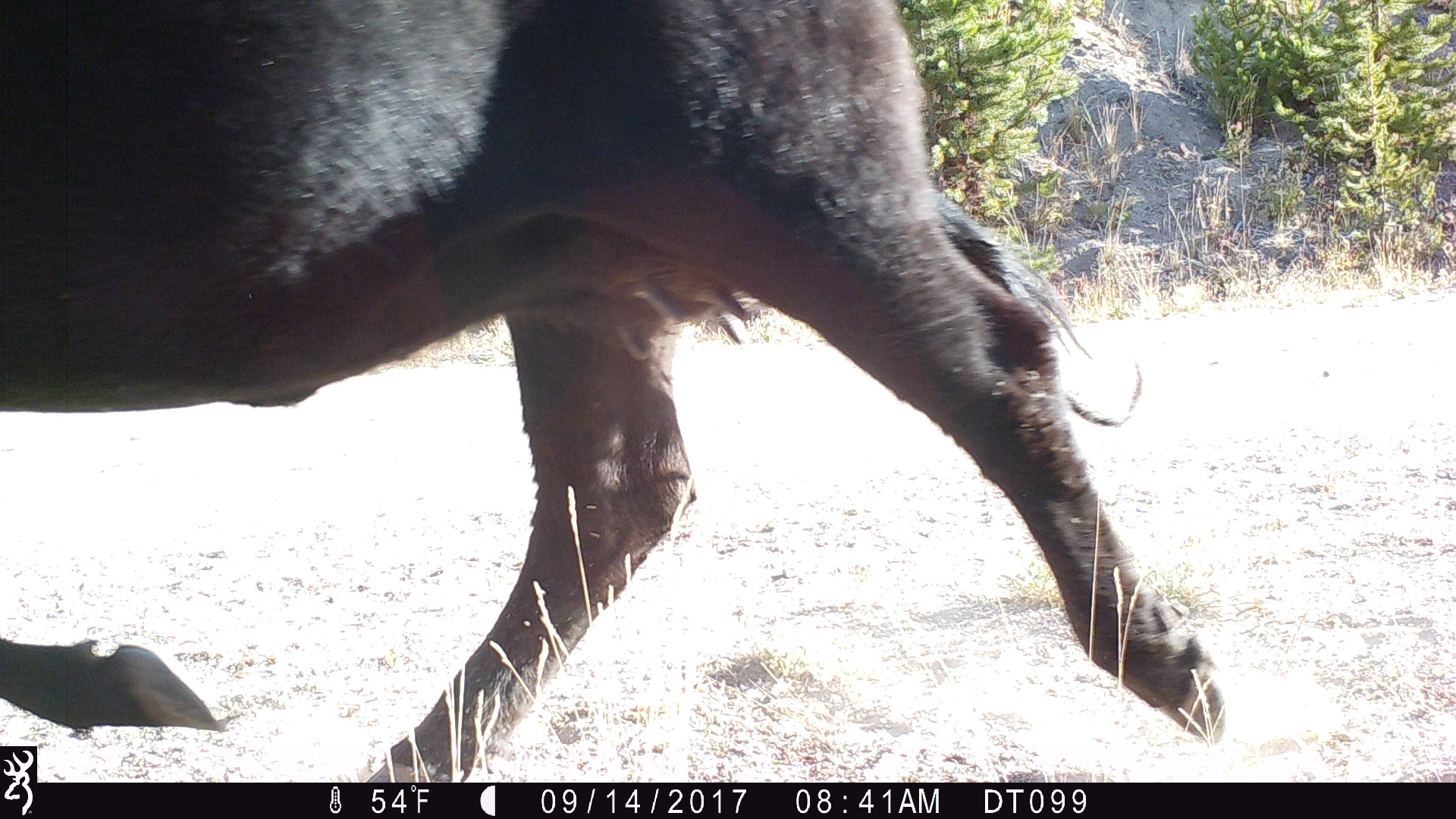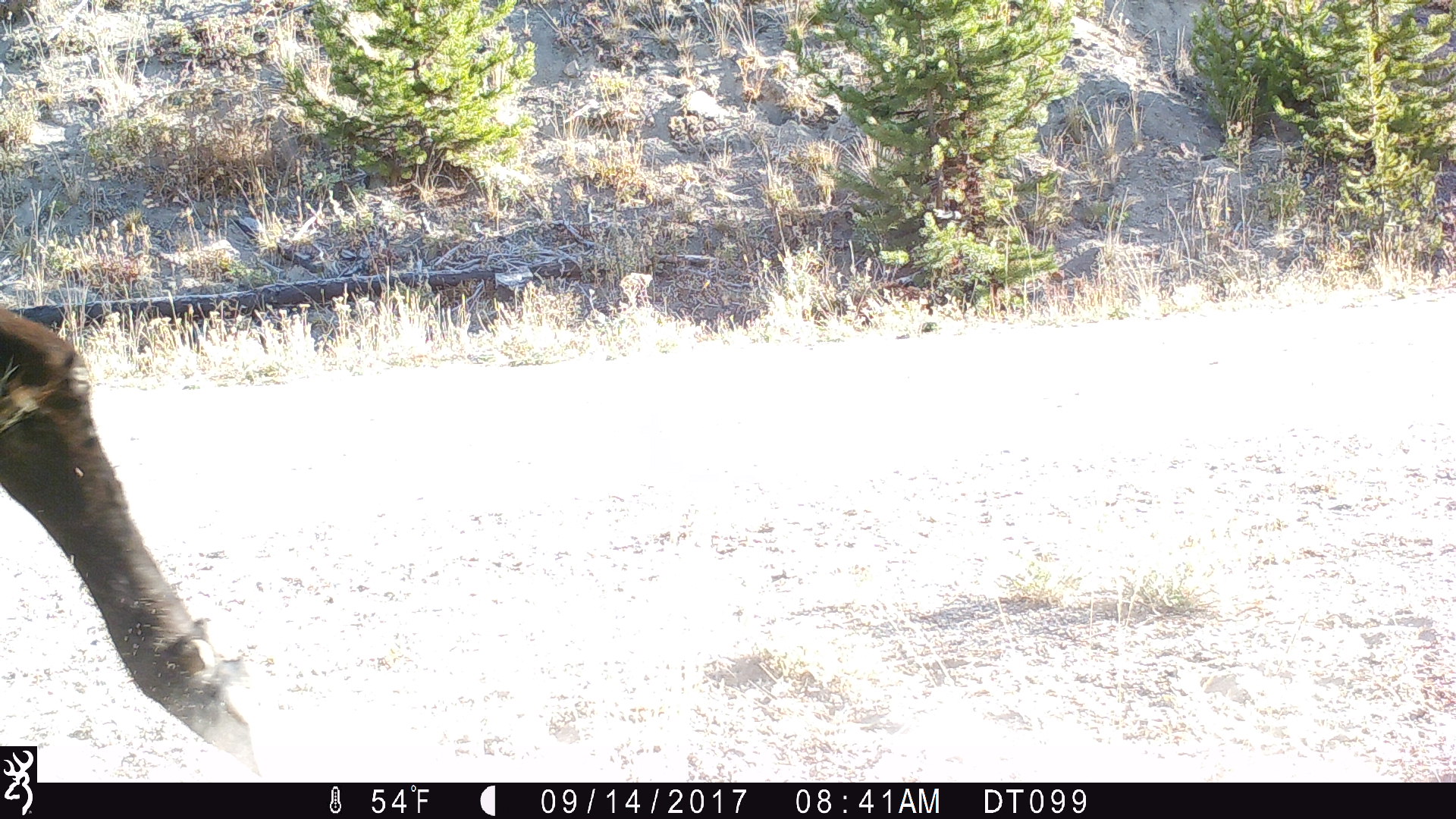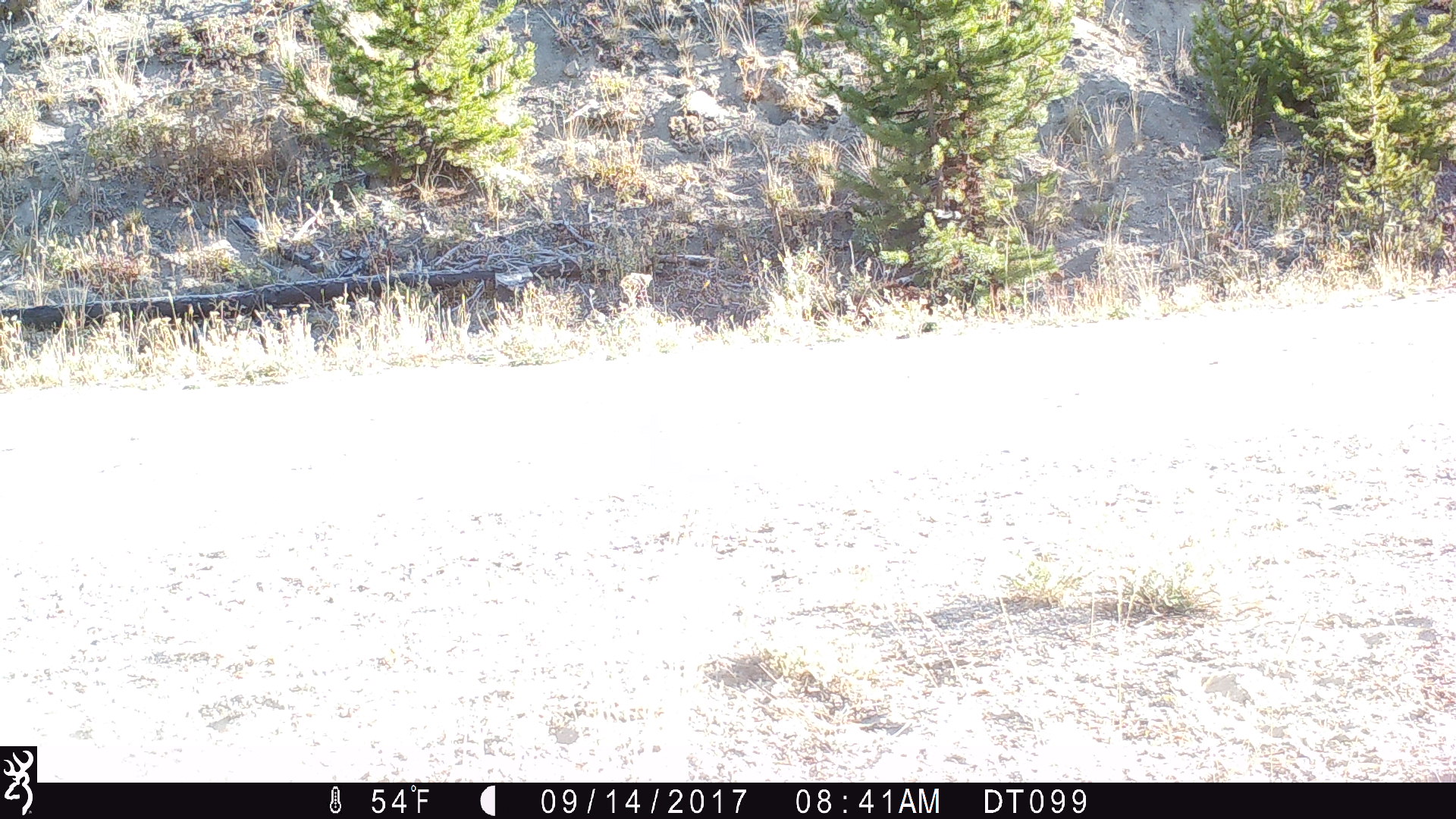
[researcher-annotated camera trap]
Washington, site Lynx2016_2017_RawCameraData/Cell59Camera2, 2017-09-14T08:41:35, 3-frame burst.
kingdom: Animalia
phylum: Chordata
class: Mammalia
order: Artiodactyla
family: Bovidae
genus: Bos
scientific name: Bos taurus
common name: domestic cattle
Domestic cattle (Bos taurus). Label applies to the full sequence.